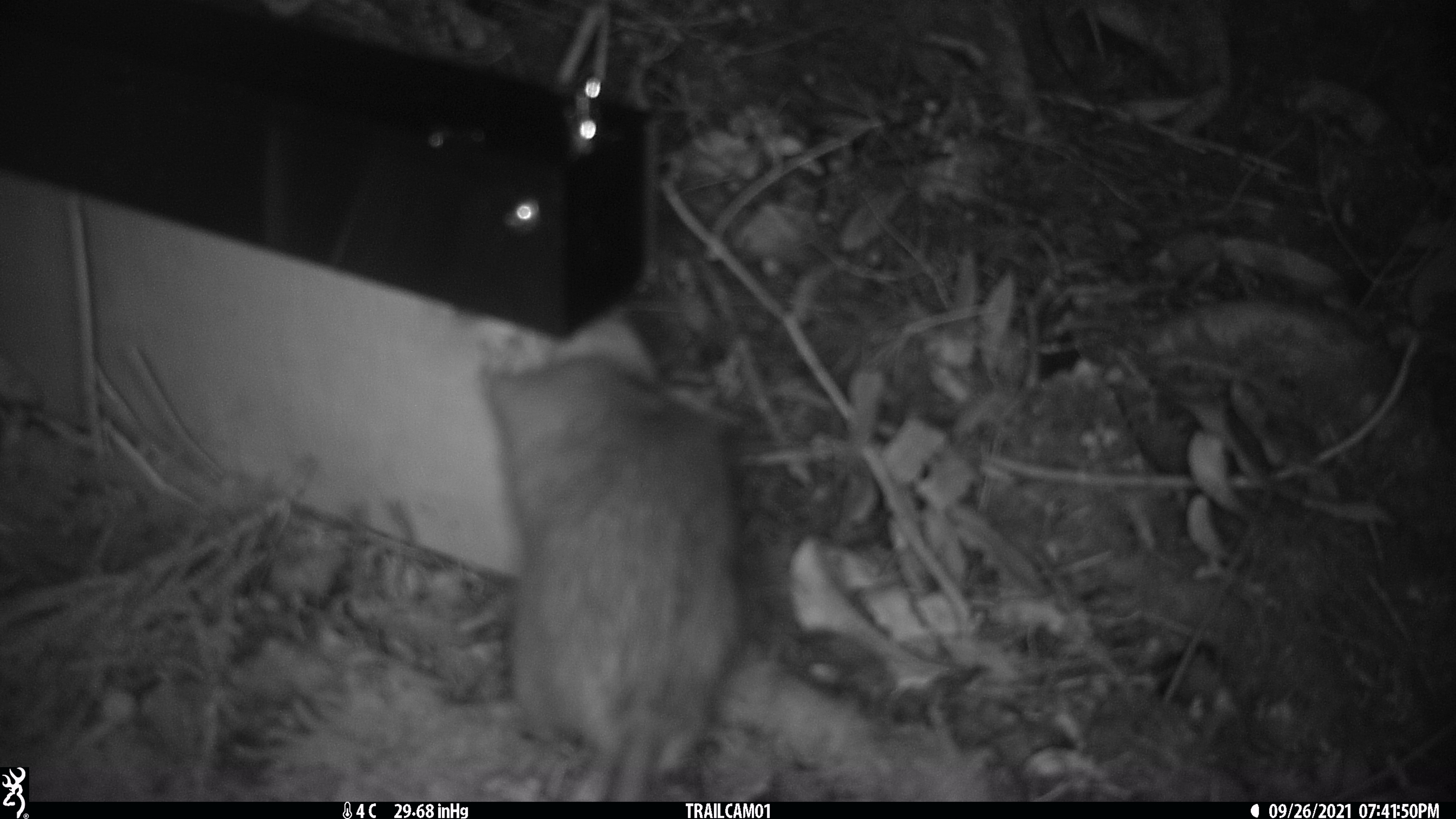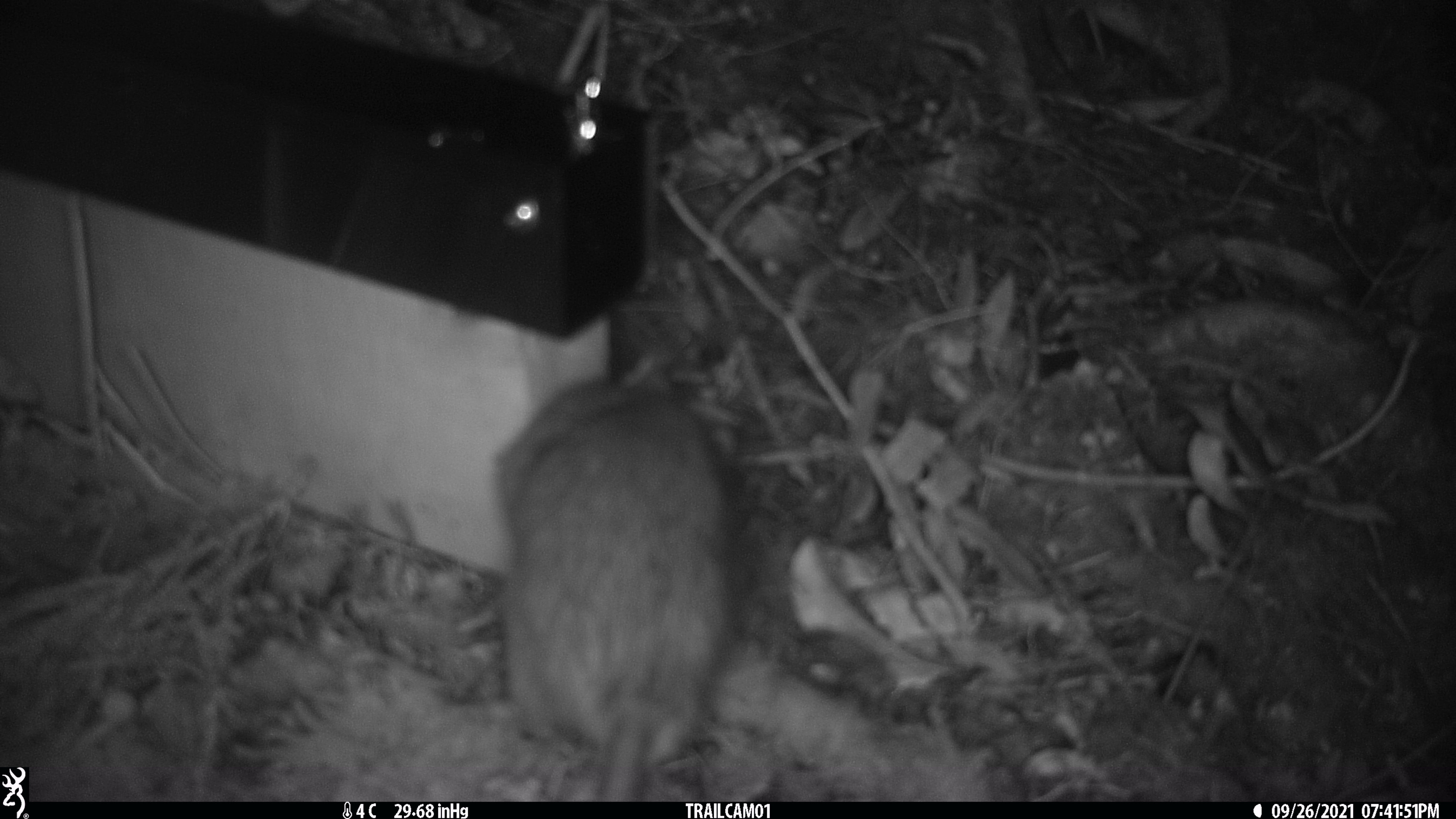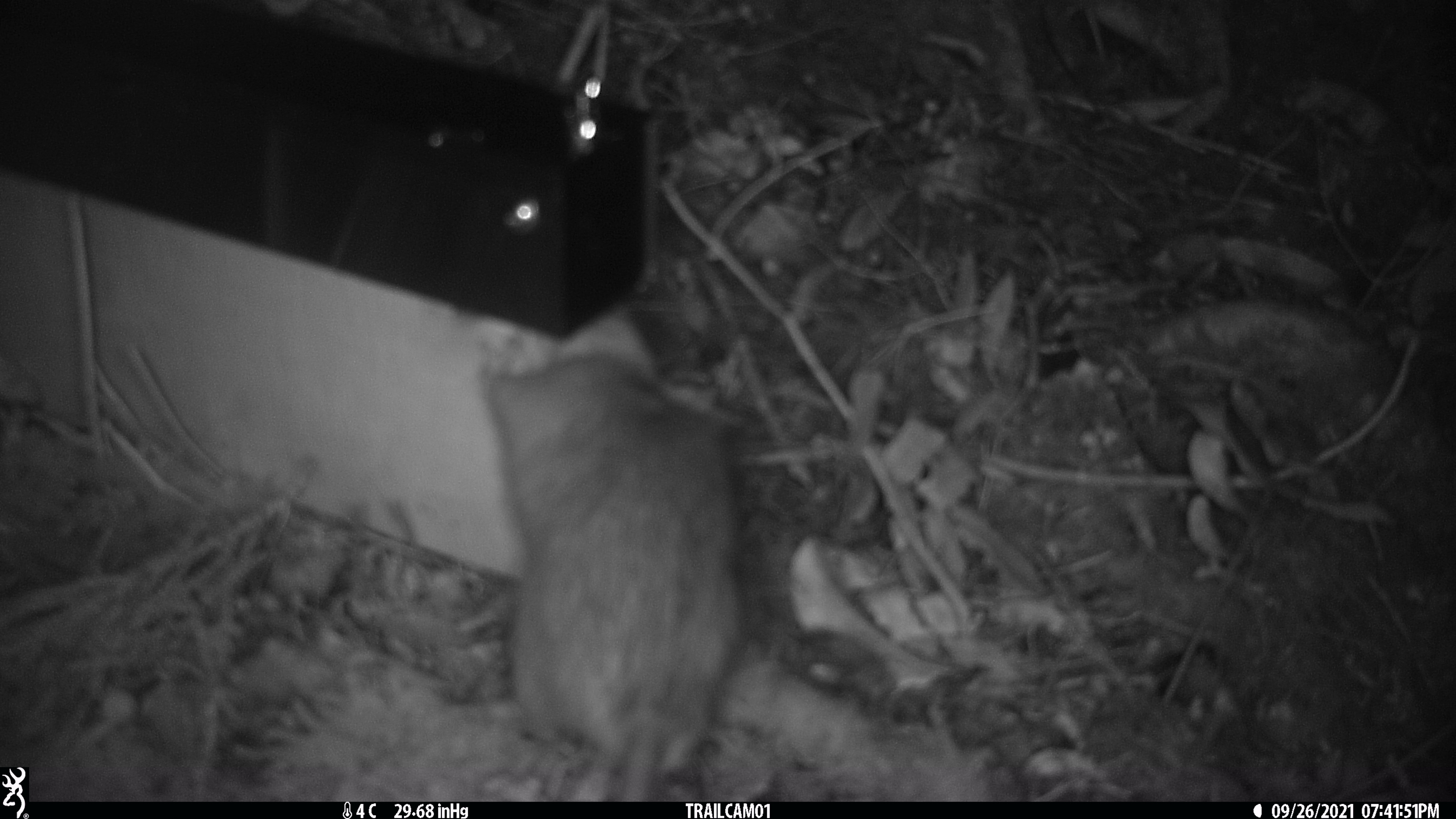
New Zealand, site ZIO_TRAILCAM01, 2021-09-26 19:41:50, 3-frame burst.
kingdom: Animalia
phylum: Chordata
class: Mammalia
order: Rodentia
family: Muridae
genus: Rattus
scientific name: Rattus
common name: rat